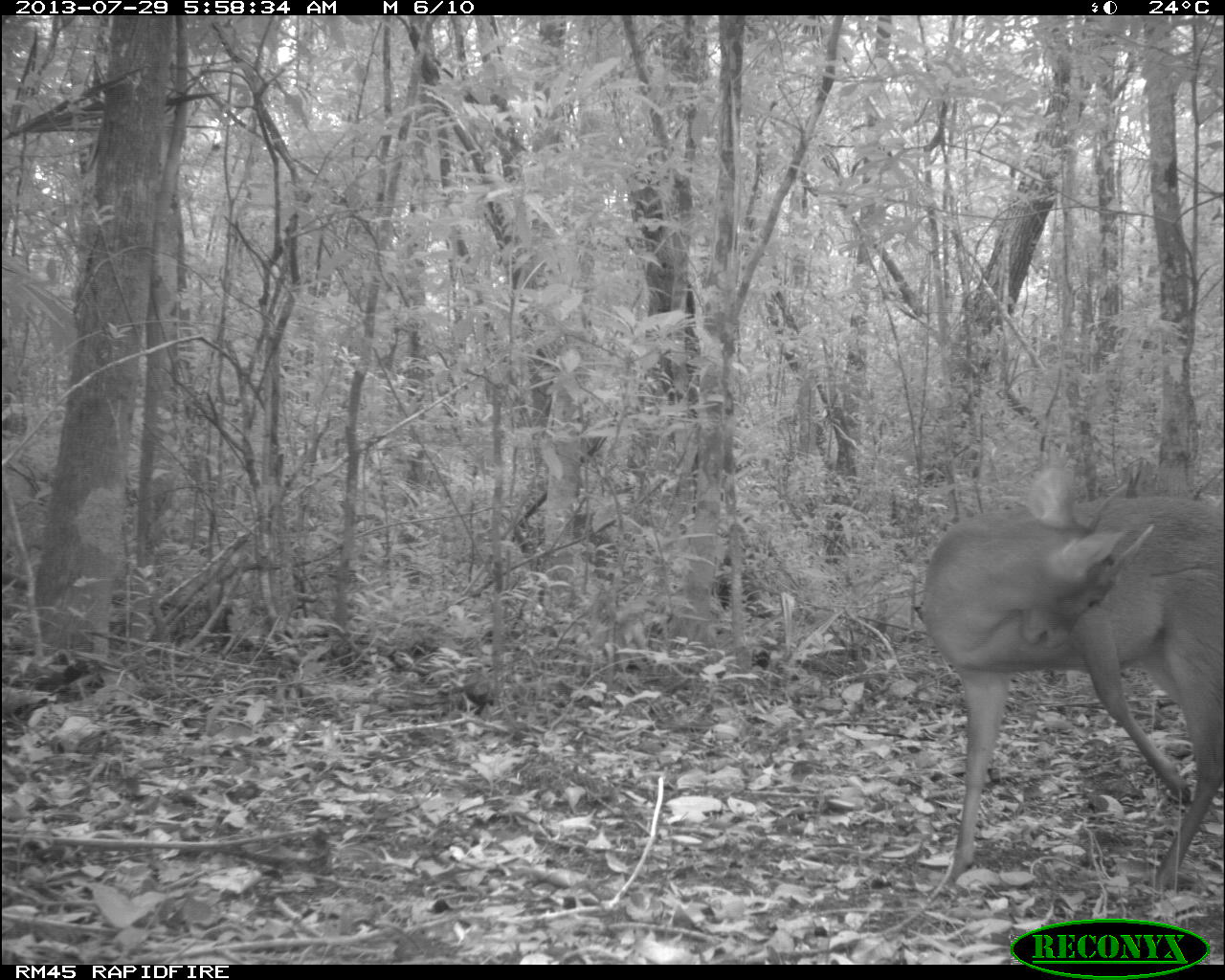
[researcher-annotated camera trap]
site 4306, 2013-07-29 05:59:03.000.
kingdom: Animalia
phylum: Chordata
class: Mammalia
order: Artiodactyla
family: Cervidae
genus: Mazama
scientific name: Mazama temama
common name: central american red brocket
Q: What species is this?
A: Mazama temama (central american red brocket).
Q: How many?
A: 1.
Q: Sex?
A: Male.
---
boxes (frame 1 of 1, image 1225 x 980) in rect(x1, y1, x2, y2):
mazama temama: rect(919, 463, 1222, 889)